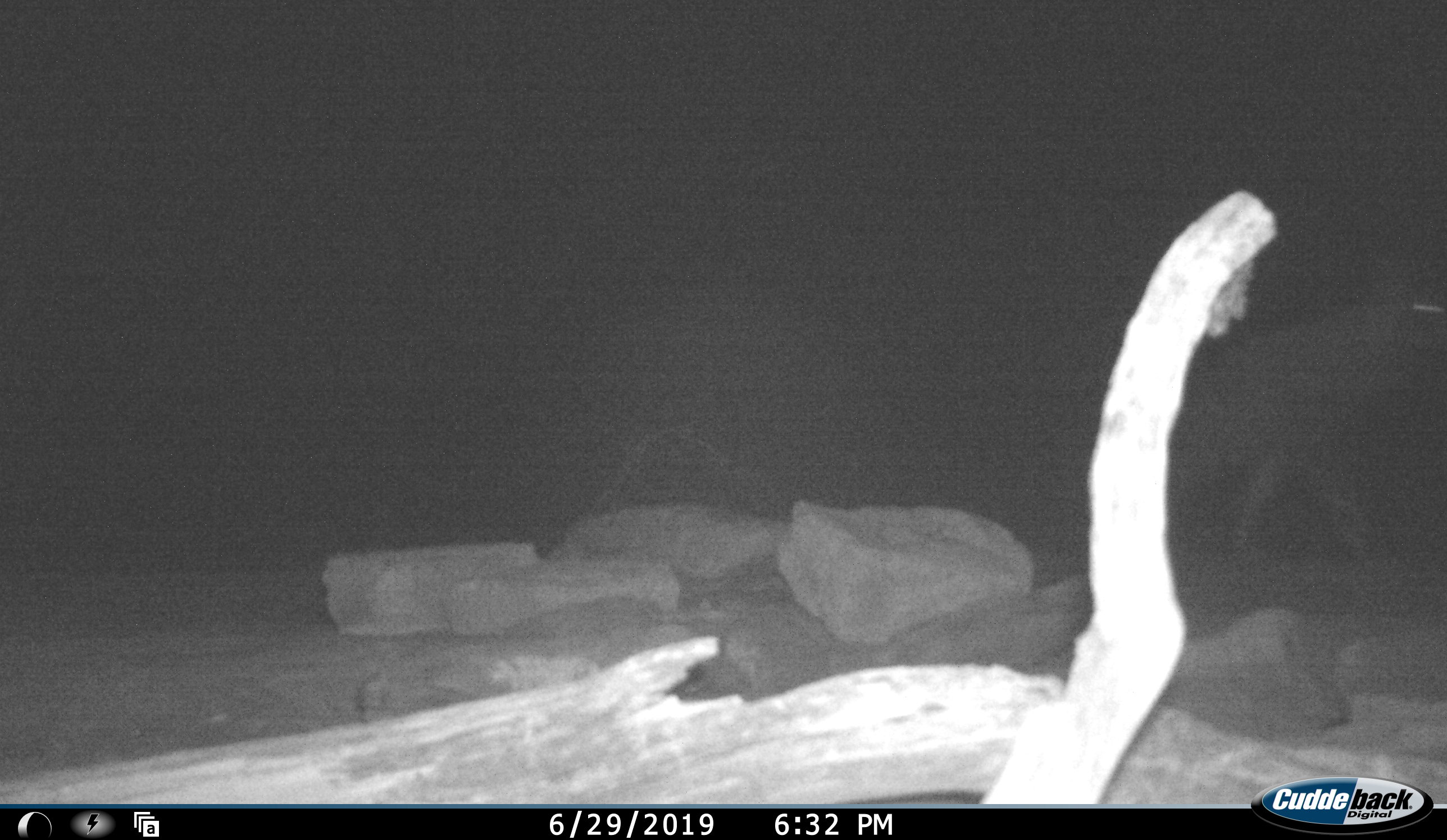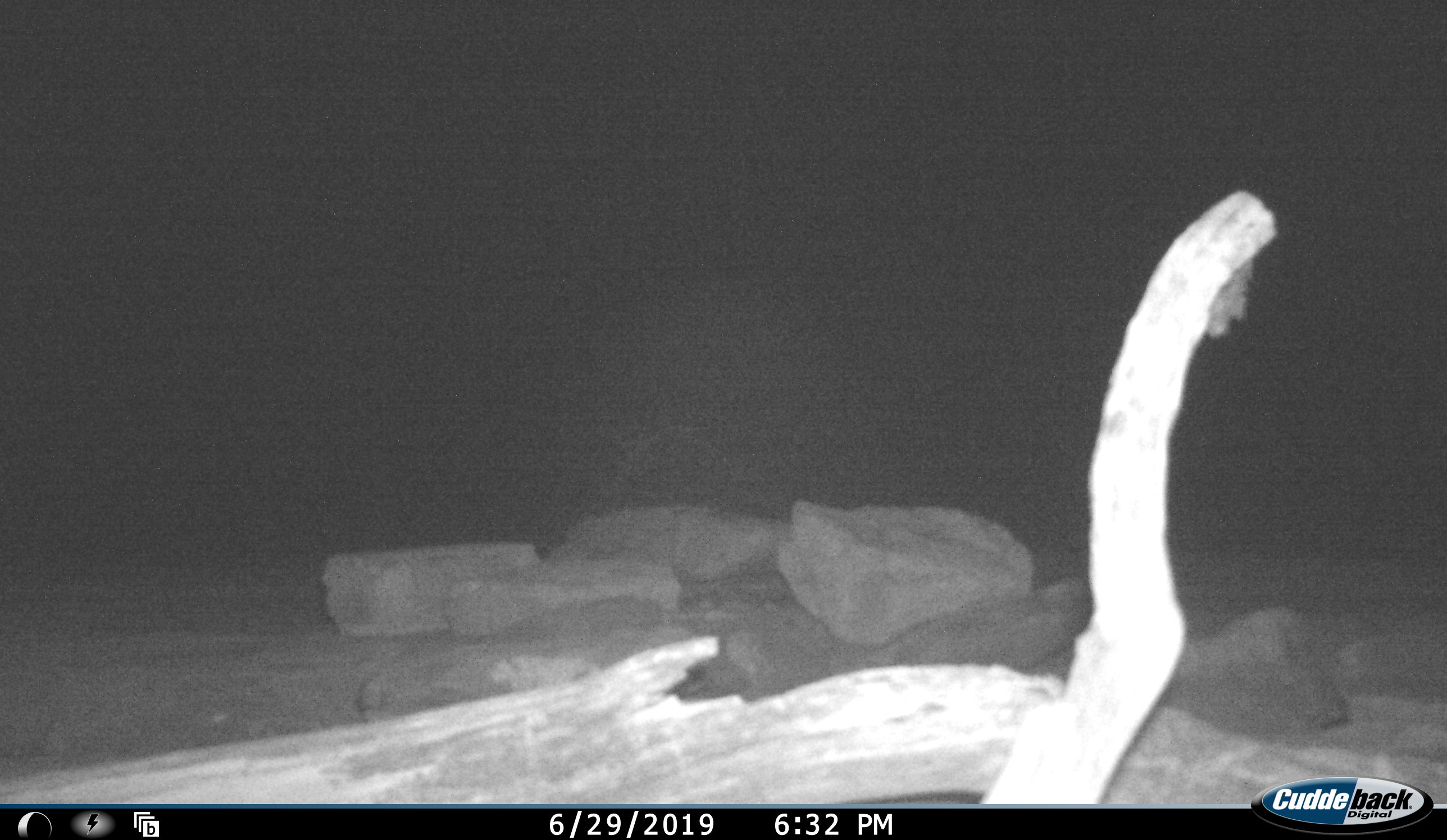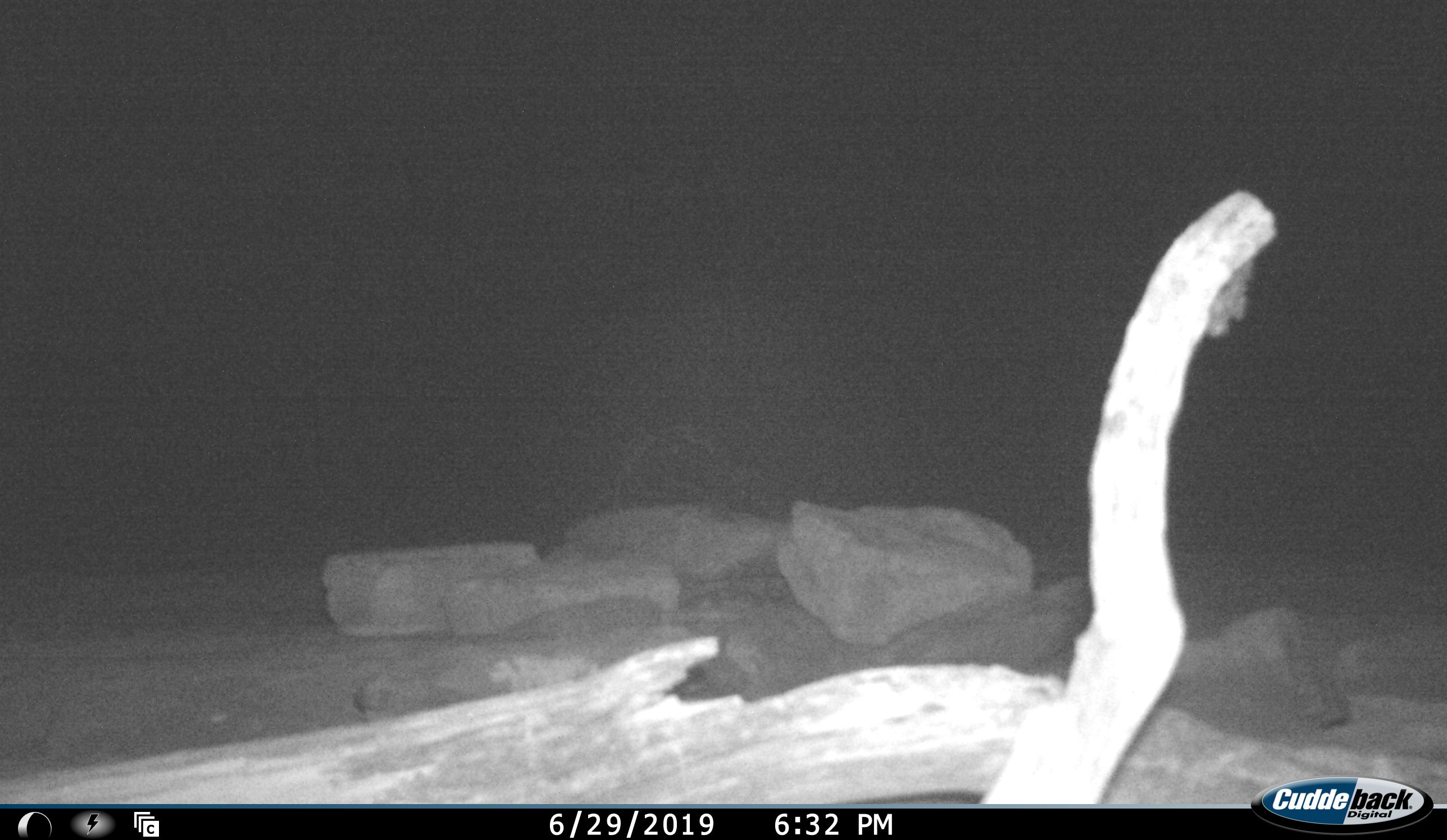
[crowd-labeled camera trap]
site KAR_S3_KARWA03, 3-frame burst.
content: unidentified animal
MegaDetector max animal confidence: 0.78